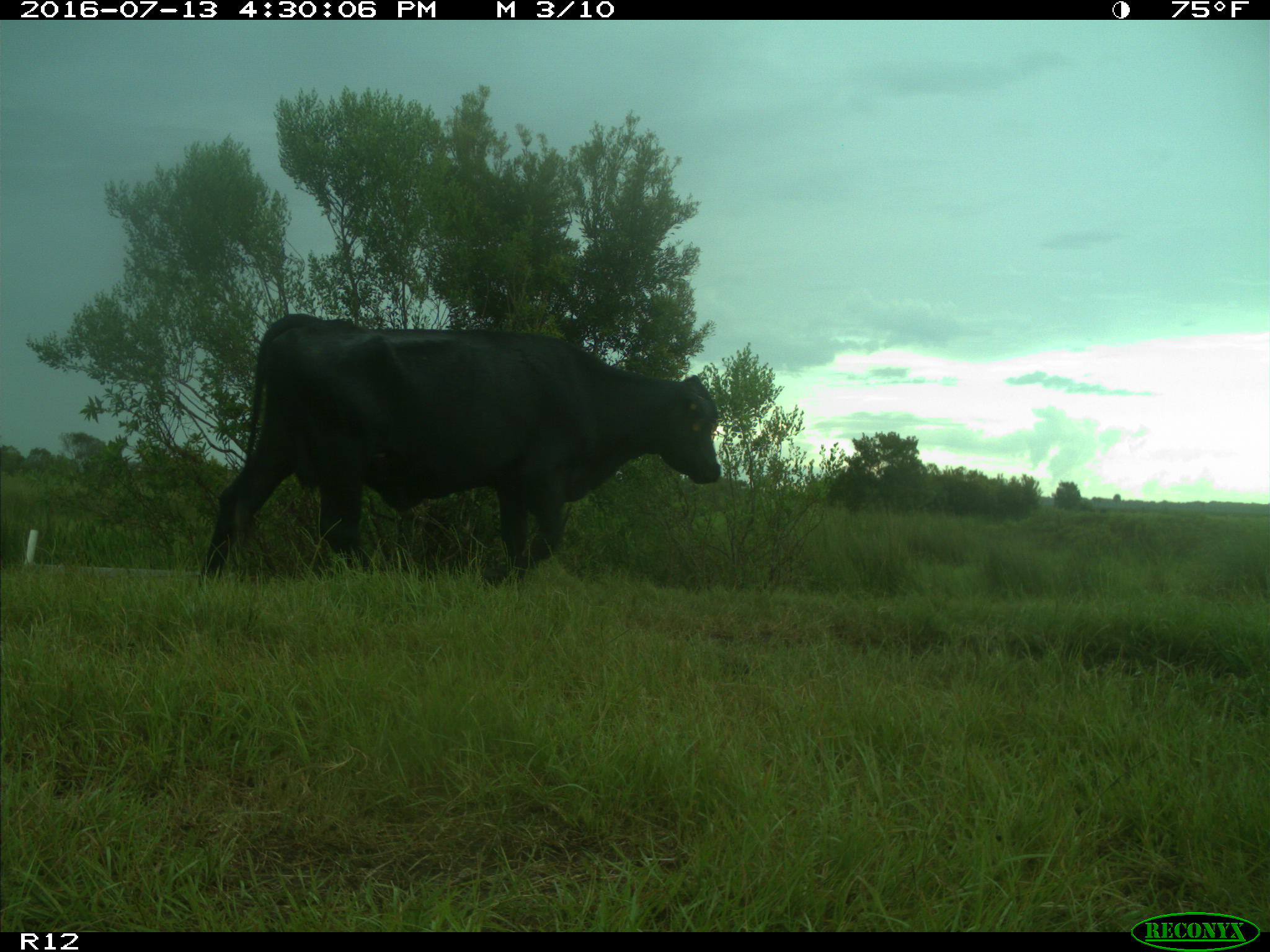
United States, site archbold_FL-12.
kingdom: Animalia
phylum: Chordata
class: Mammalia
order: Artiodactyla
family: Bovidae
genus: Bos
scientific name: Bos taurus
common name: domestic cow